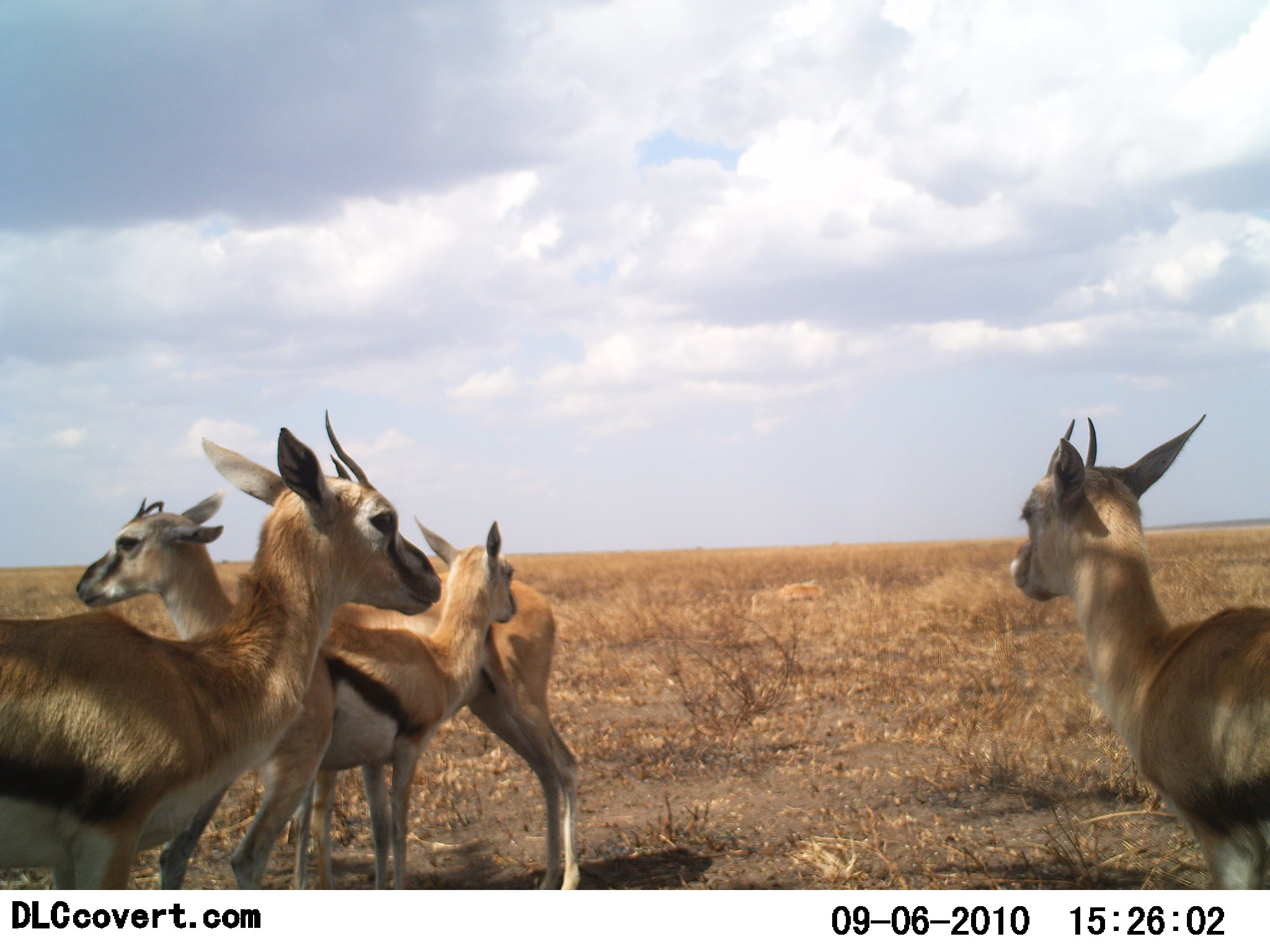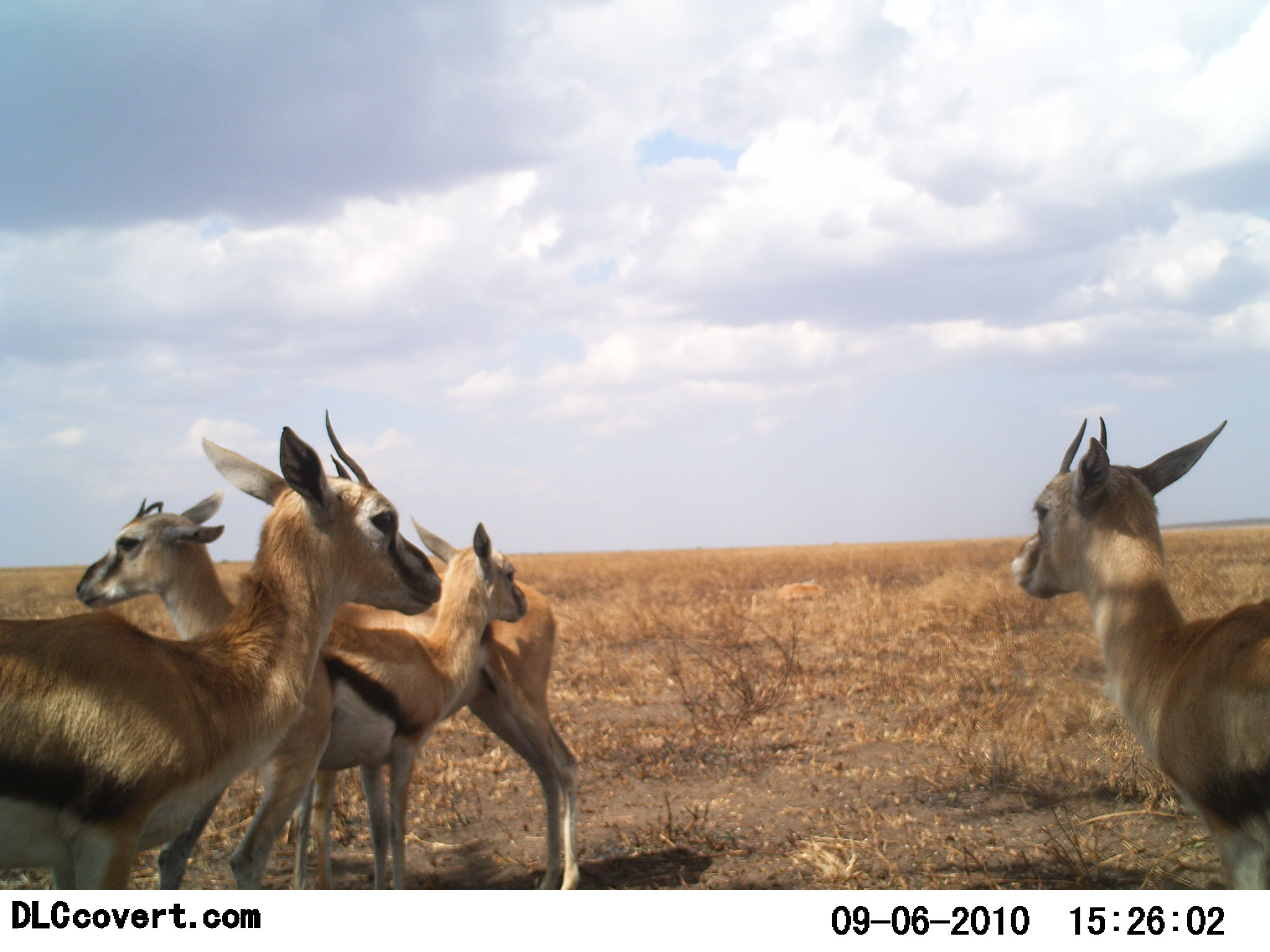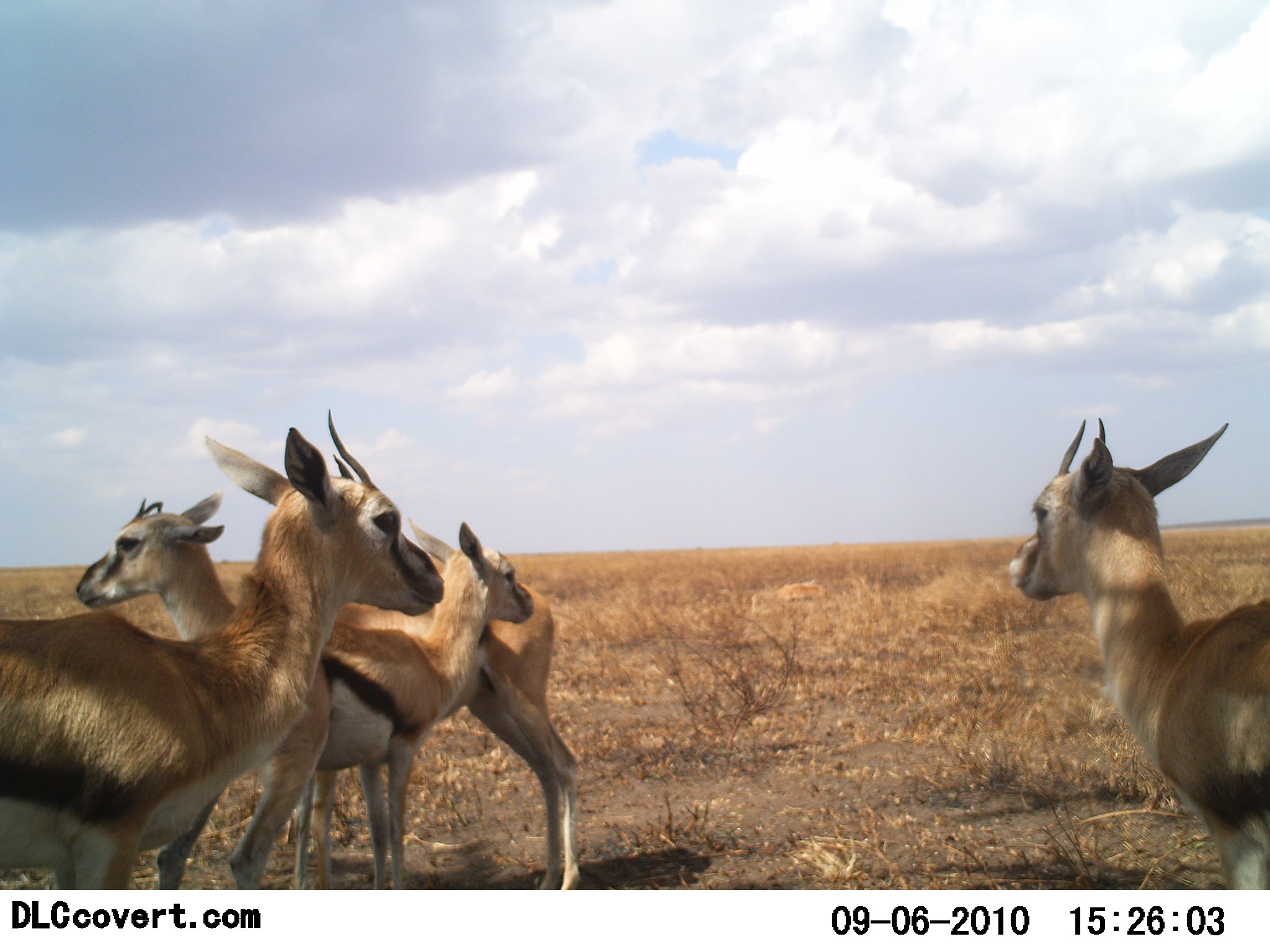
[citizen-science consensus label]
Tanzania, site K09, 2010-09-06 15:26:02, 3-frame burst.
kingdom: Animalia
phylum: Chordata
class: Mammalia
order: Artiodactyla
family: Bovidae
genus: Eudorcas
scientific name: Eudorcas thomsonii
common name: thomson's gazelle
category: gazellethomsons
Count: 4.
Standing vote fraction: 95%.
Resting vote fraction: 5%.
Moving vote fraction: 5%.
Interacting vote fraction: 5%.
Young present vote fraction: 29%.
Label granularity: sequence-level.